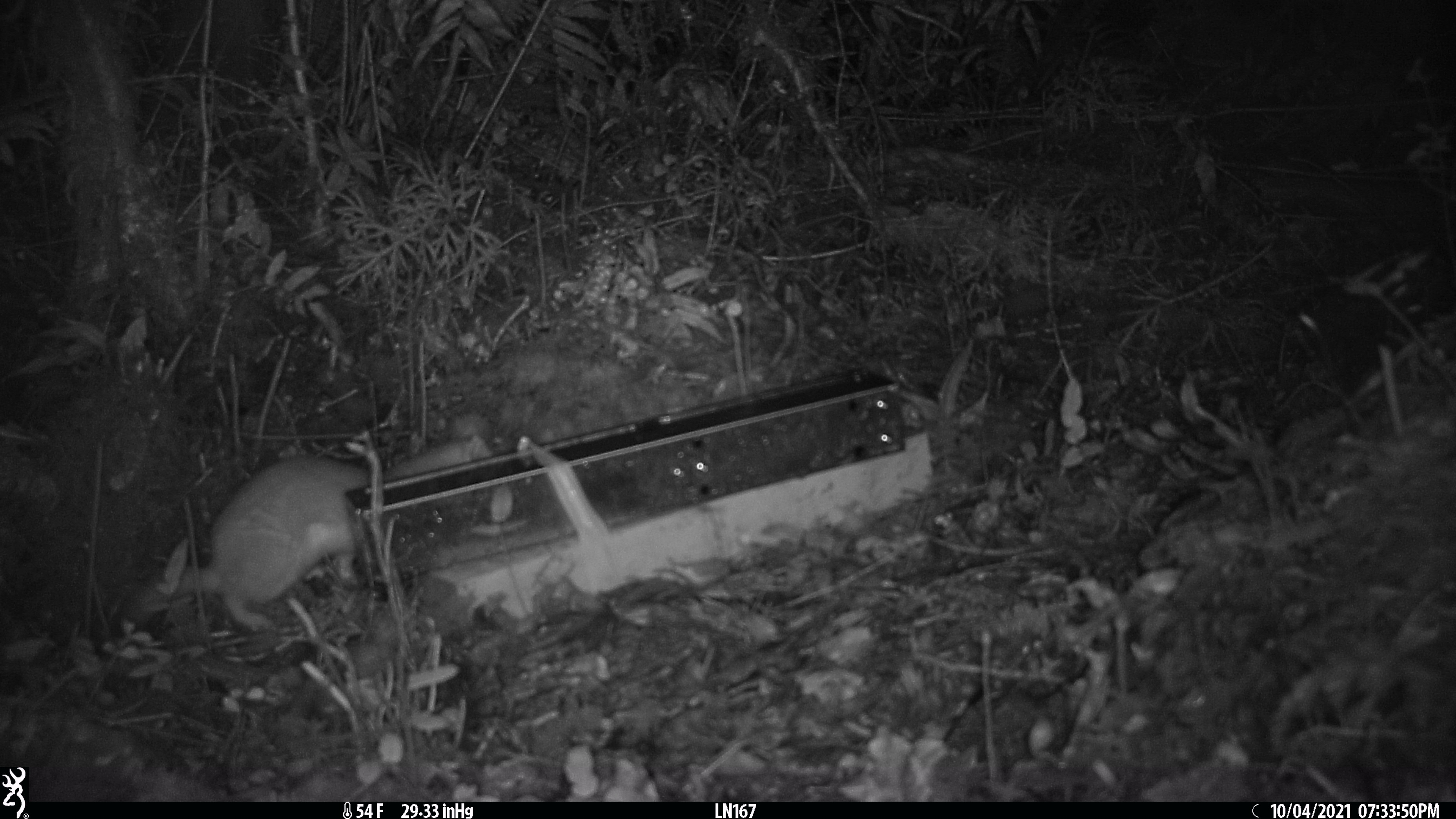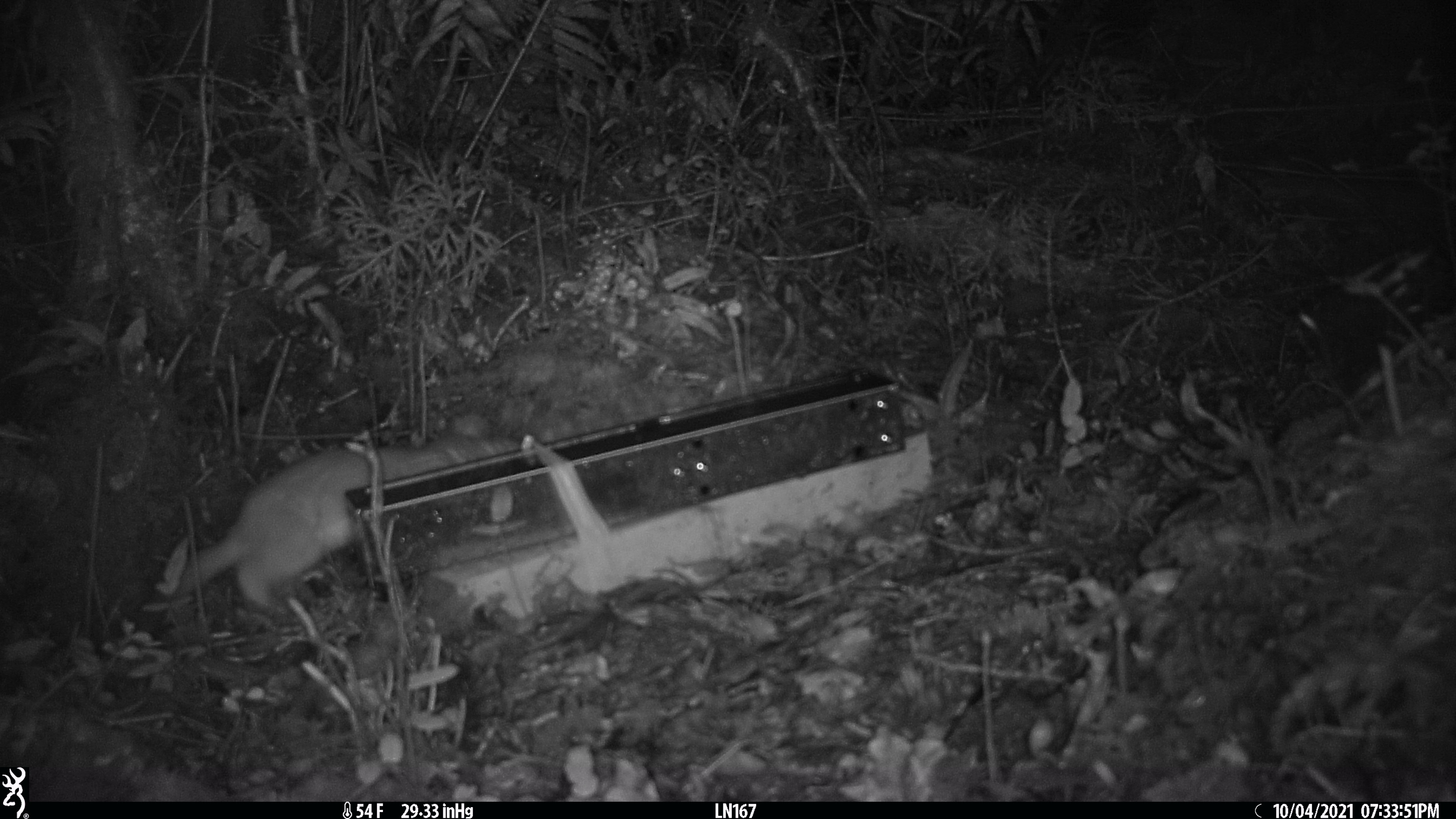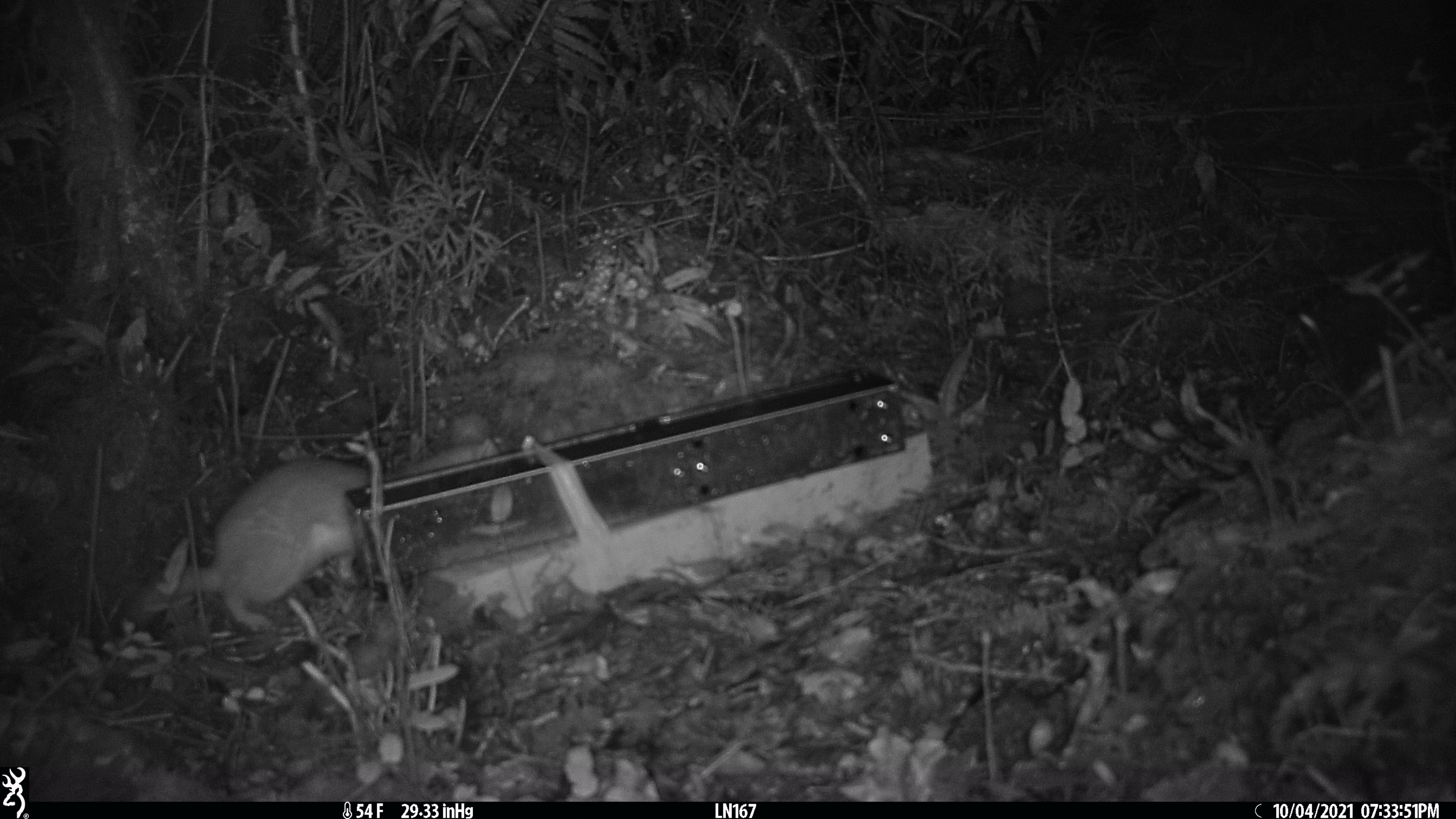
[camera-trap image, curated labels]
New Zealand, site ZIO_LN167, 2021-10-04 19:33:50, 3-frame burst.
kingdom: Animalia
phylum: Chordata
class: Mammalia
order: Carnivora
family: Mustelidae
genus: Mustela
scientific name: Mustela erminea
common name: stoat